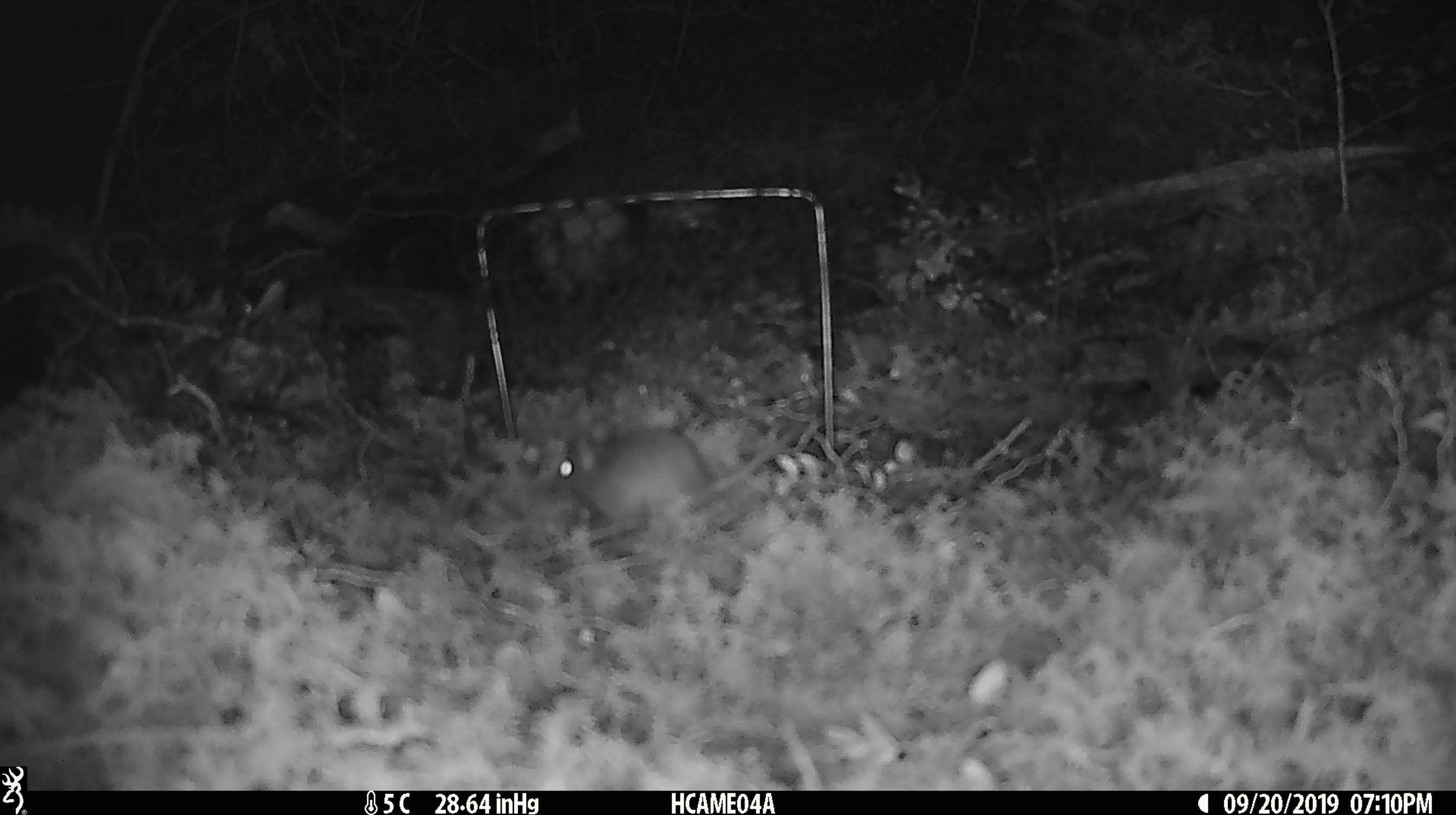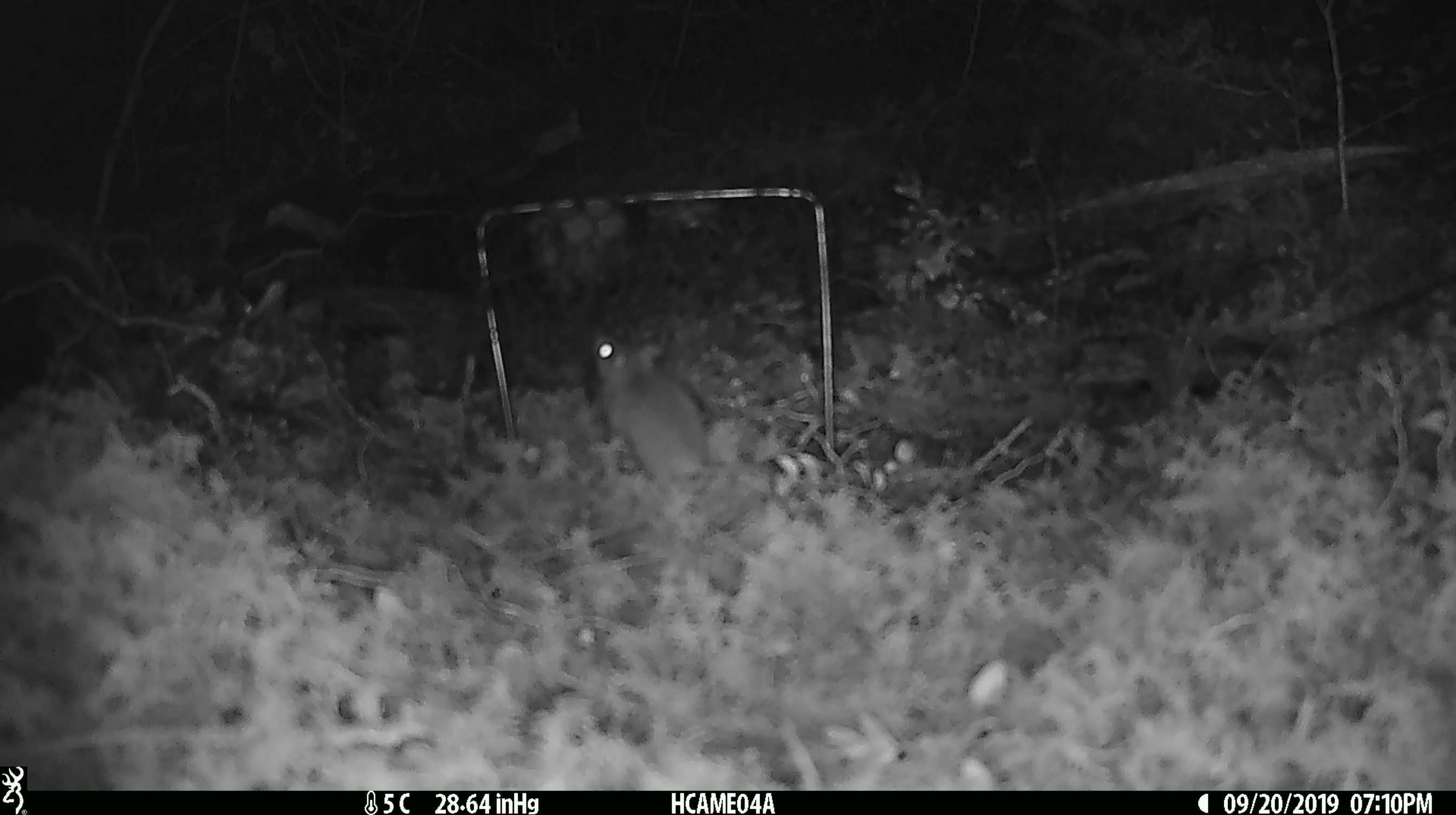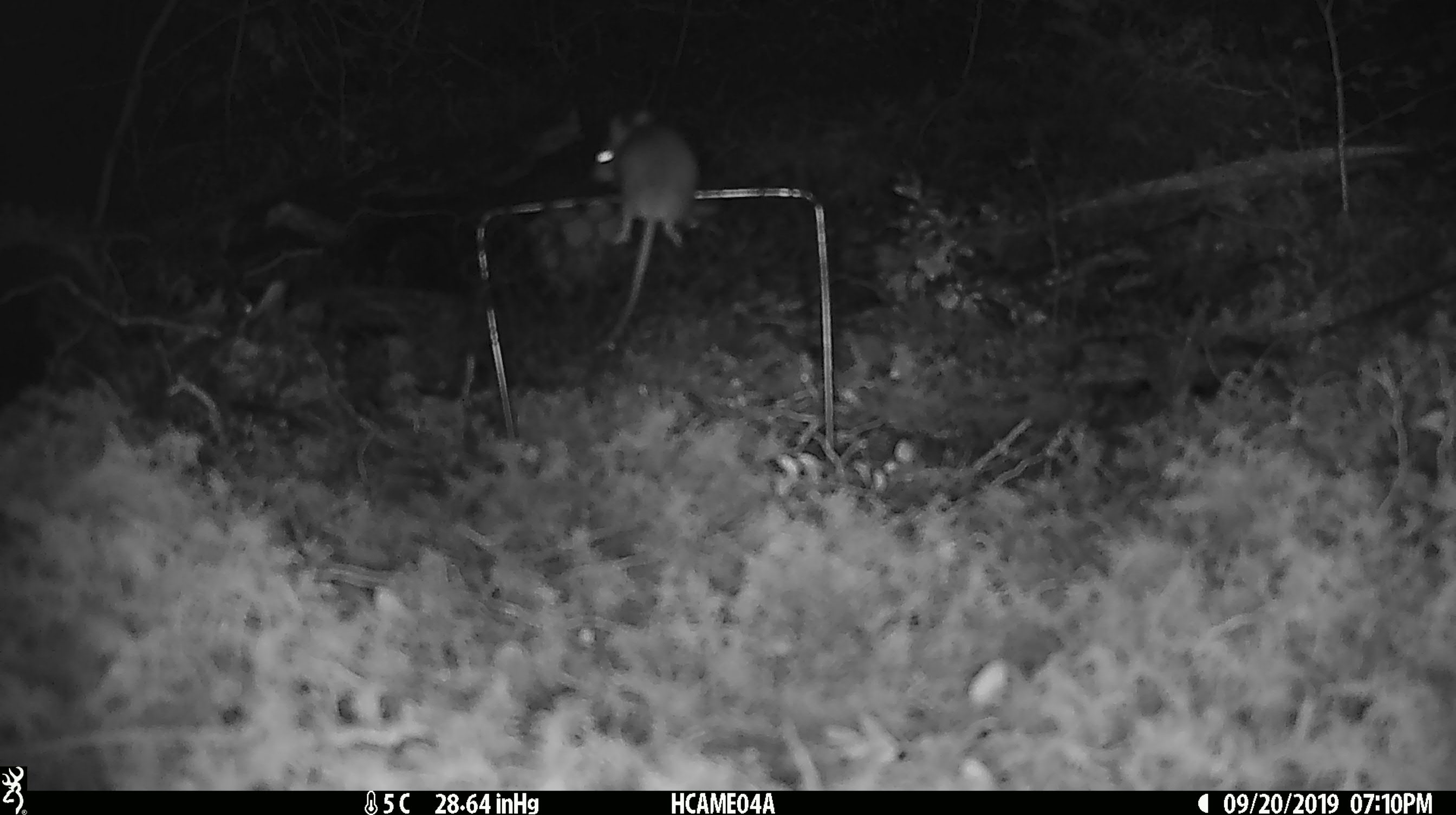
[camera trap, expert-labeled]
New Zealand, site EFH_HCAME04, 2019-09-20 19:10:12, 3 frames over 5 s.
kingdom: Animalia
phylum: Chordata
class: Mammalia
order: Rodentia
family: Muridae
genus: Mus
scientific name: Mus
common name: mouse